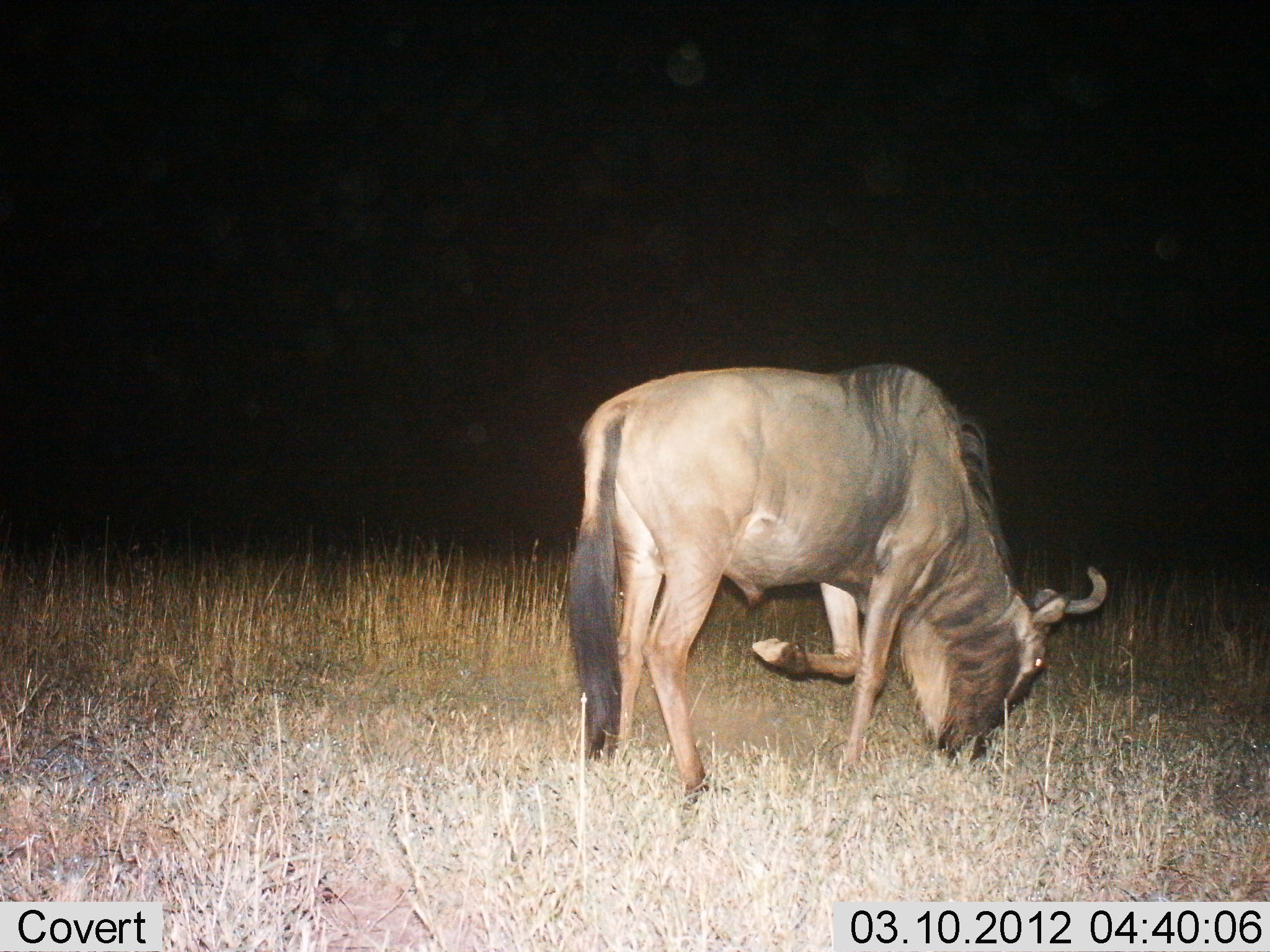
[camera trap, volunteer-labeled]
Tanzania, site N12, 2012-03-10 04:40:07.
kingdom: Animalia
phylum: Chordata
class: Mammalia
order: Artiodactyla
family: Bovidae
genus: Connochaetes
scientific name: Connochaetes taurinus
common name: blue wildebeest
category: wildebeest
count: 1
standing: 25%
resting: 0%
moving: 5%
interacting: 0%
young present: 0%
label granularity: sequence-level